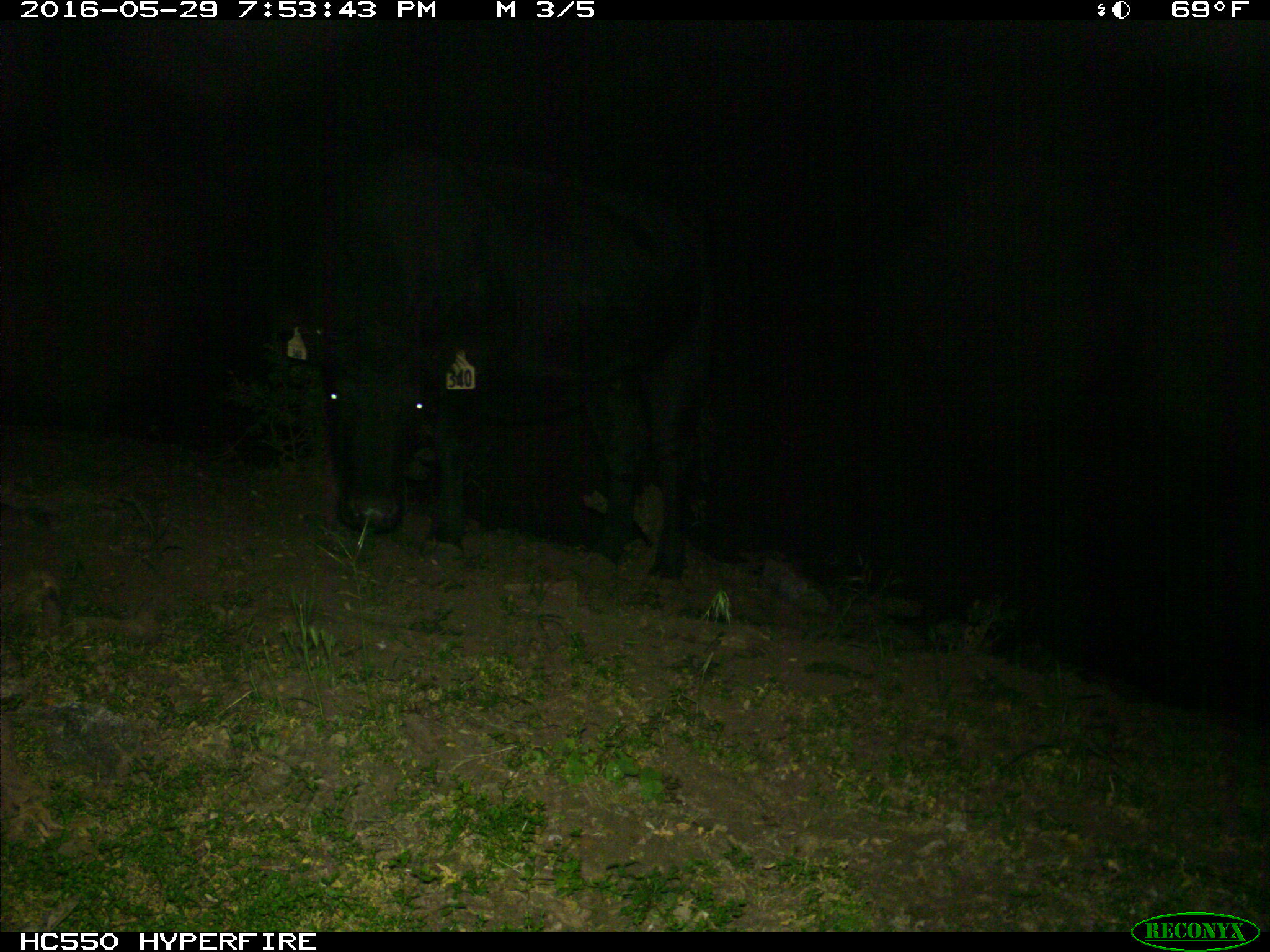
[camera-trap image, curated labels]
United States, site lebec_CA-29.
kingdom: Animalia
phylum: Chordata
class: Mammalia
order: Artiodactyla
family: Bovidae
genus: Bos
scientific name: Bos taurus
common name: domestic cow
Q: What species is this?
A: Bos taurus (domestic cow).